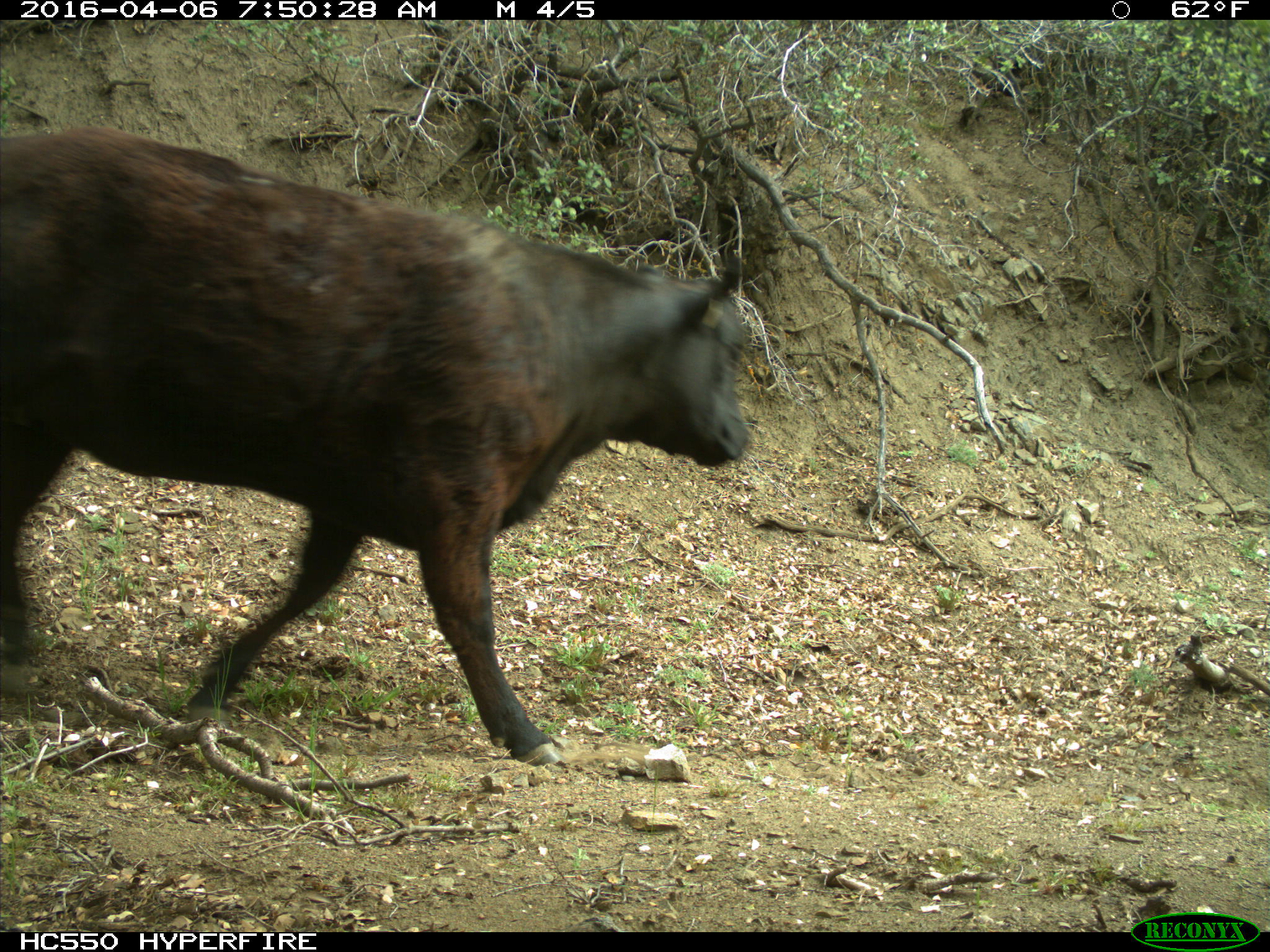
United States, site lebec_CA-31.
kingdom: Animalia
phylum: Chordata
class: Mammalia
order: Artiodactyla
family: Bovidae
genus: Bos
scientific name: Bos taurus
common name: domestic cow